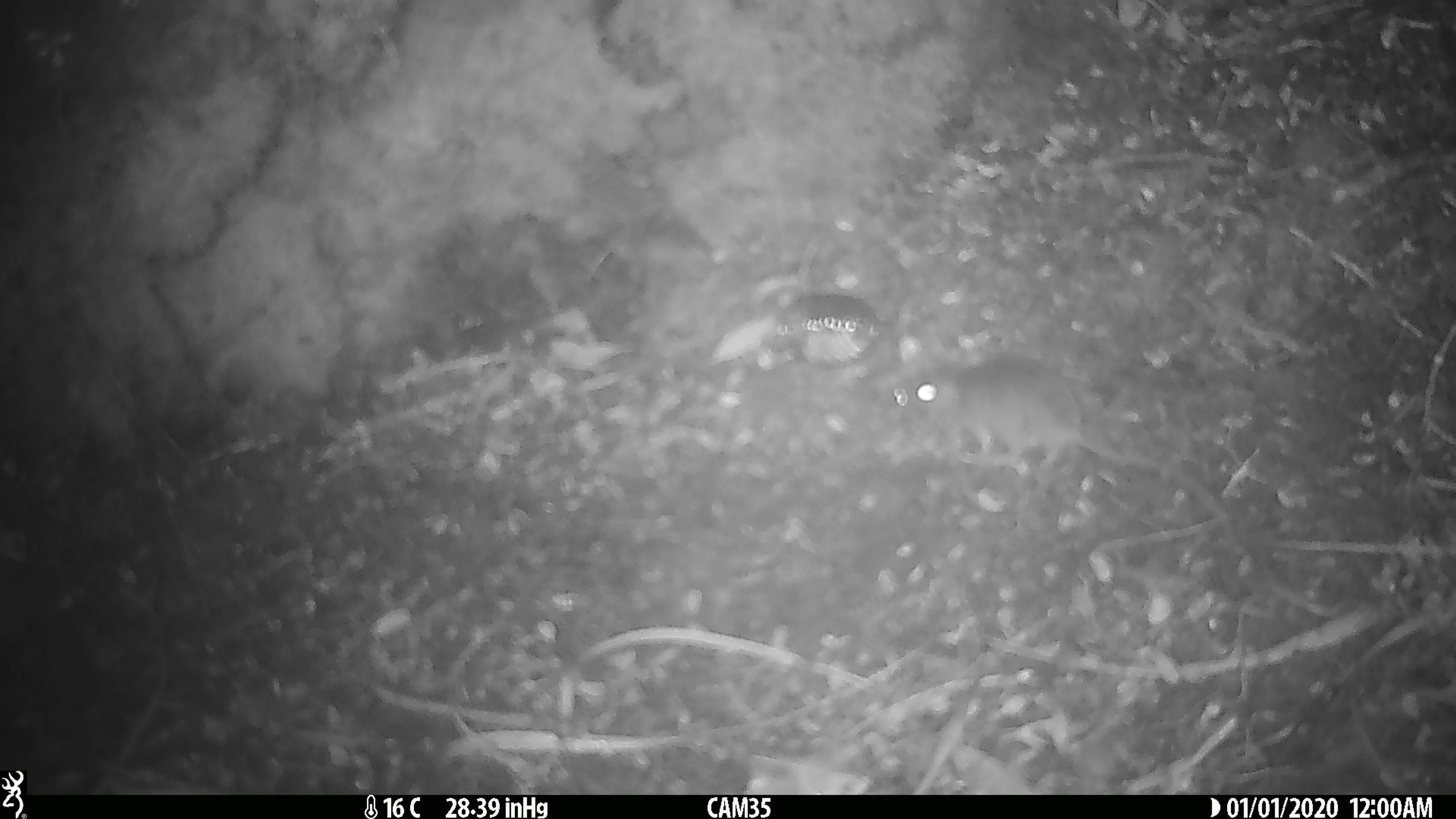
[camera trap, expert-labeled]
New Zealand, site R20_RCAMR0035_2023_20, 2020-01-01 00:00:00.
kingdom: Animalia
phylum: Chordata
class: Mammalia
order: Rodentia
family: Muridae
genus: Mus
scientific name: Mus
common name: mouse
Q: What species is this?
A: Mouse (Mus).